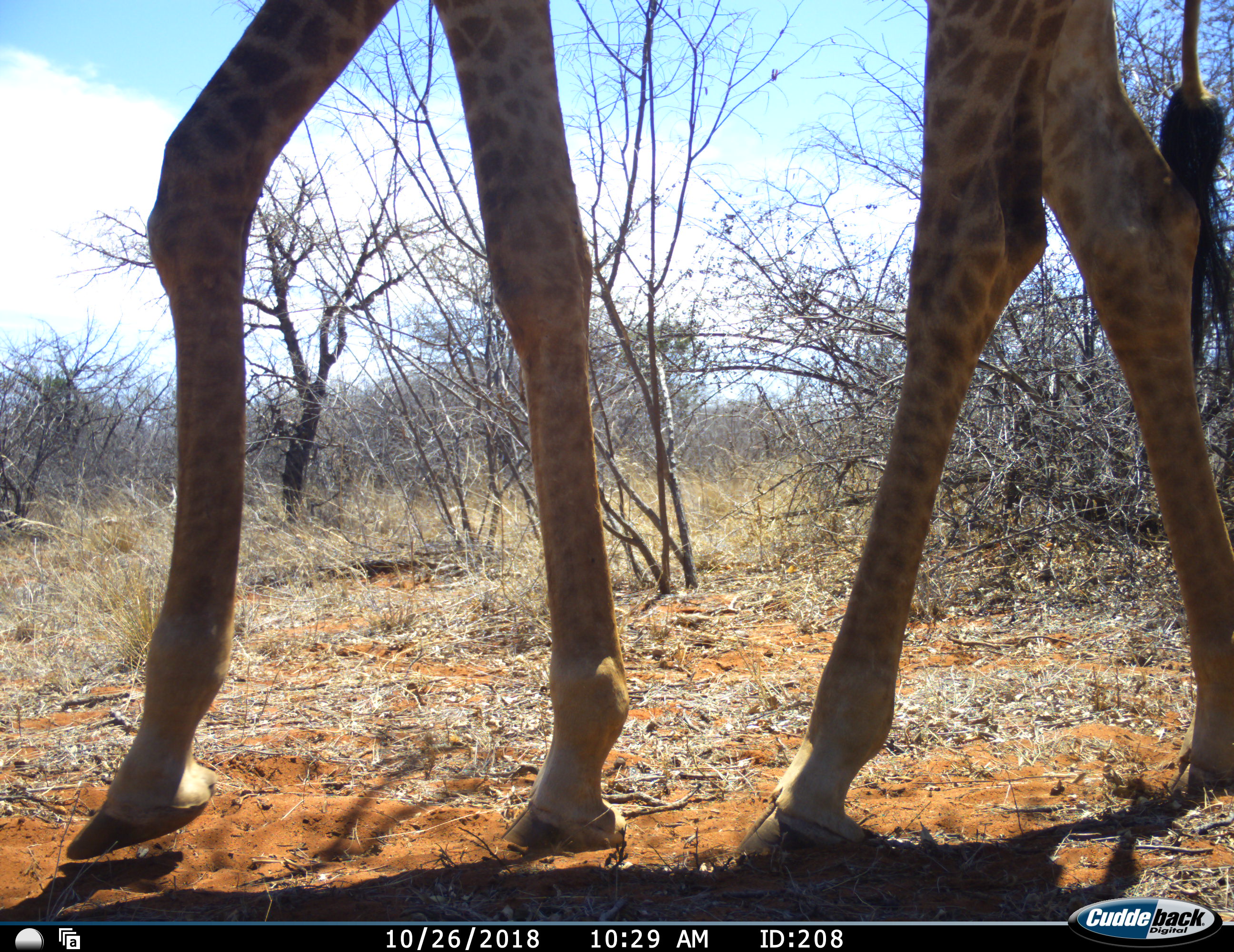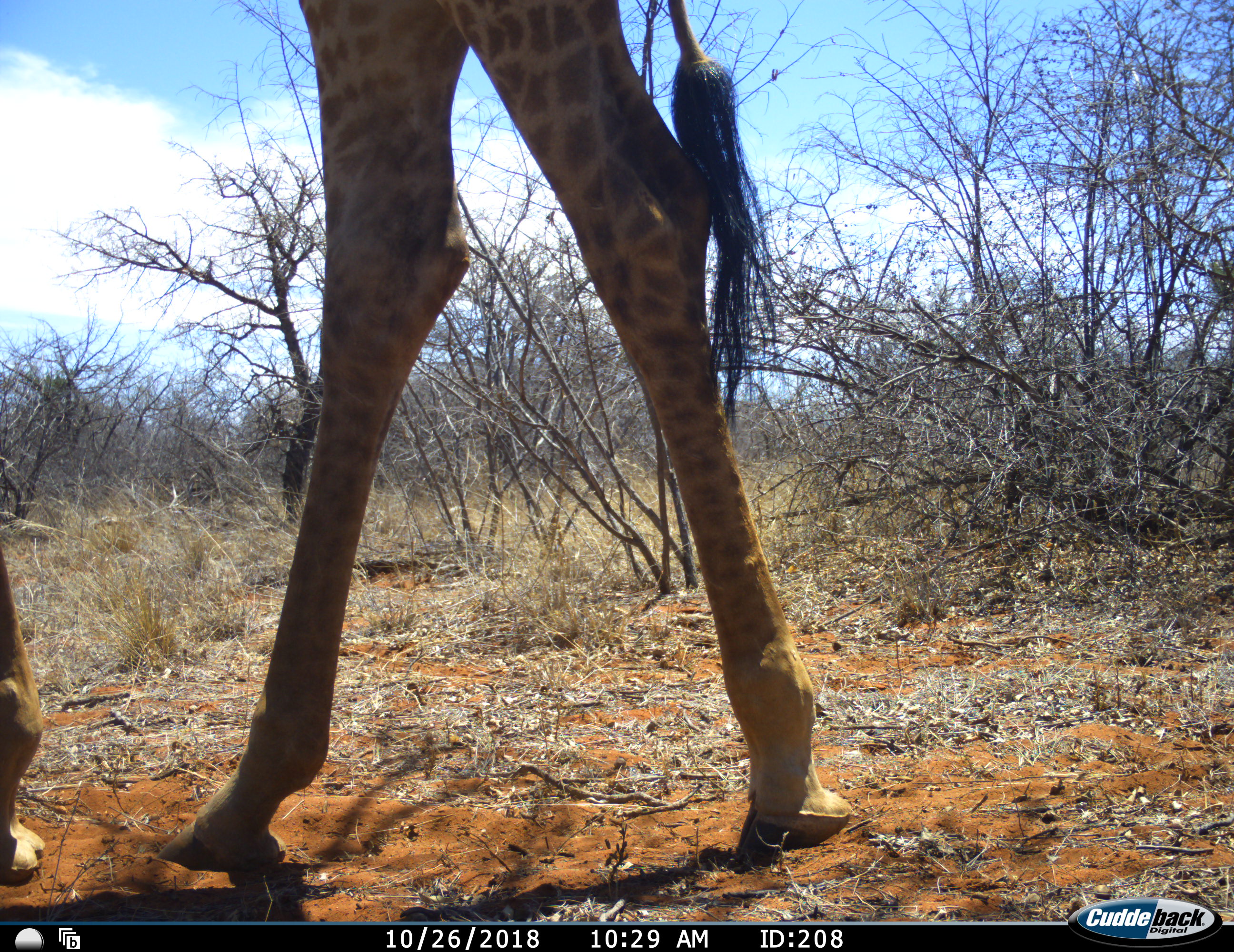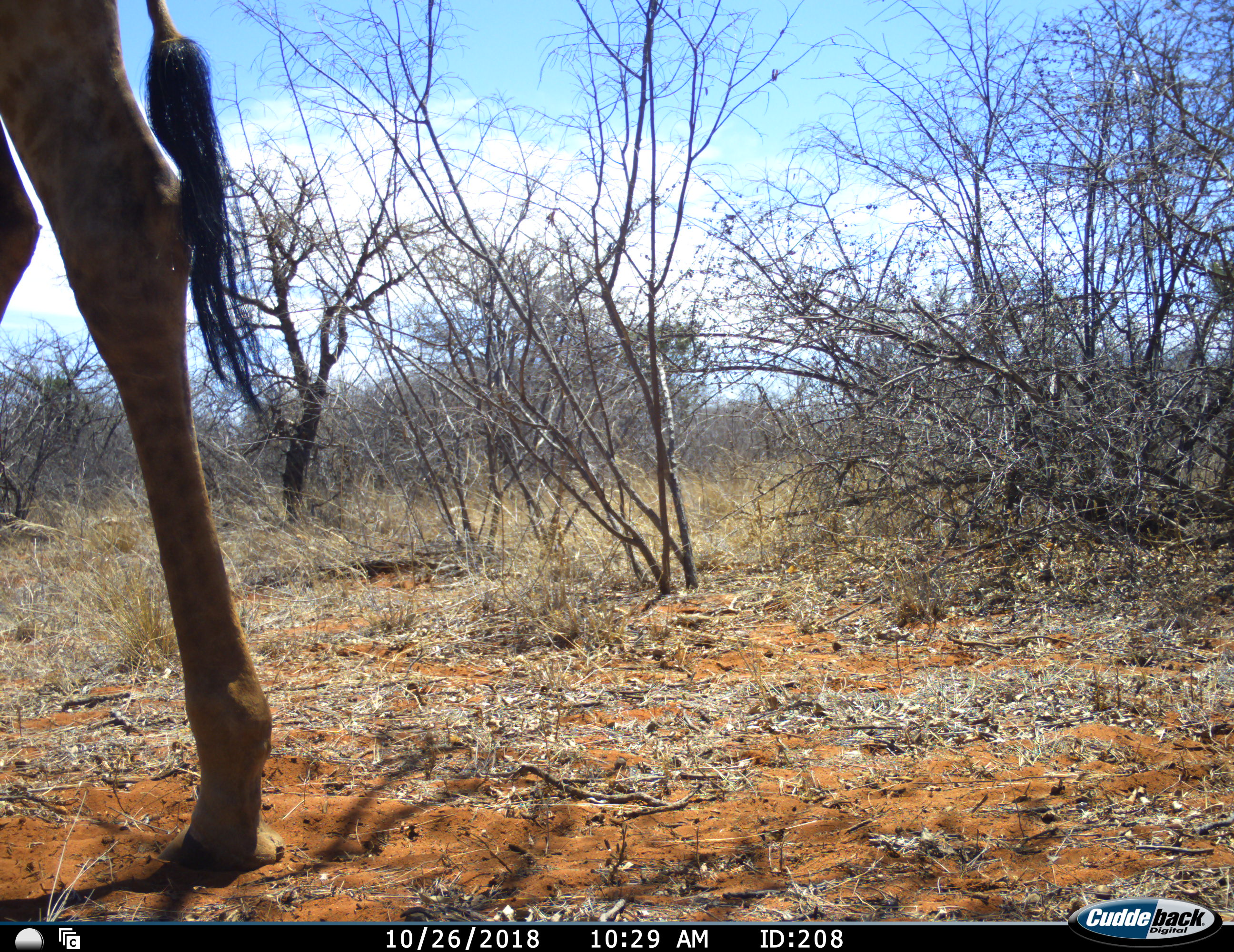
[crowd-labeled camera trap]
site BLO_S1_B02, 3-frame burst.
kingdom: Animalia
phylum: Chordata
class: Mammalia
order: Artiodactyla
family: Giraffidae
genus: Giraffa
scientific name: Giraffa camelopardalis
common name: giraffe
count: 1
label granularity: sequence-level